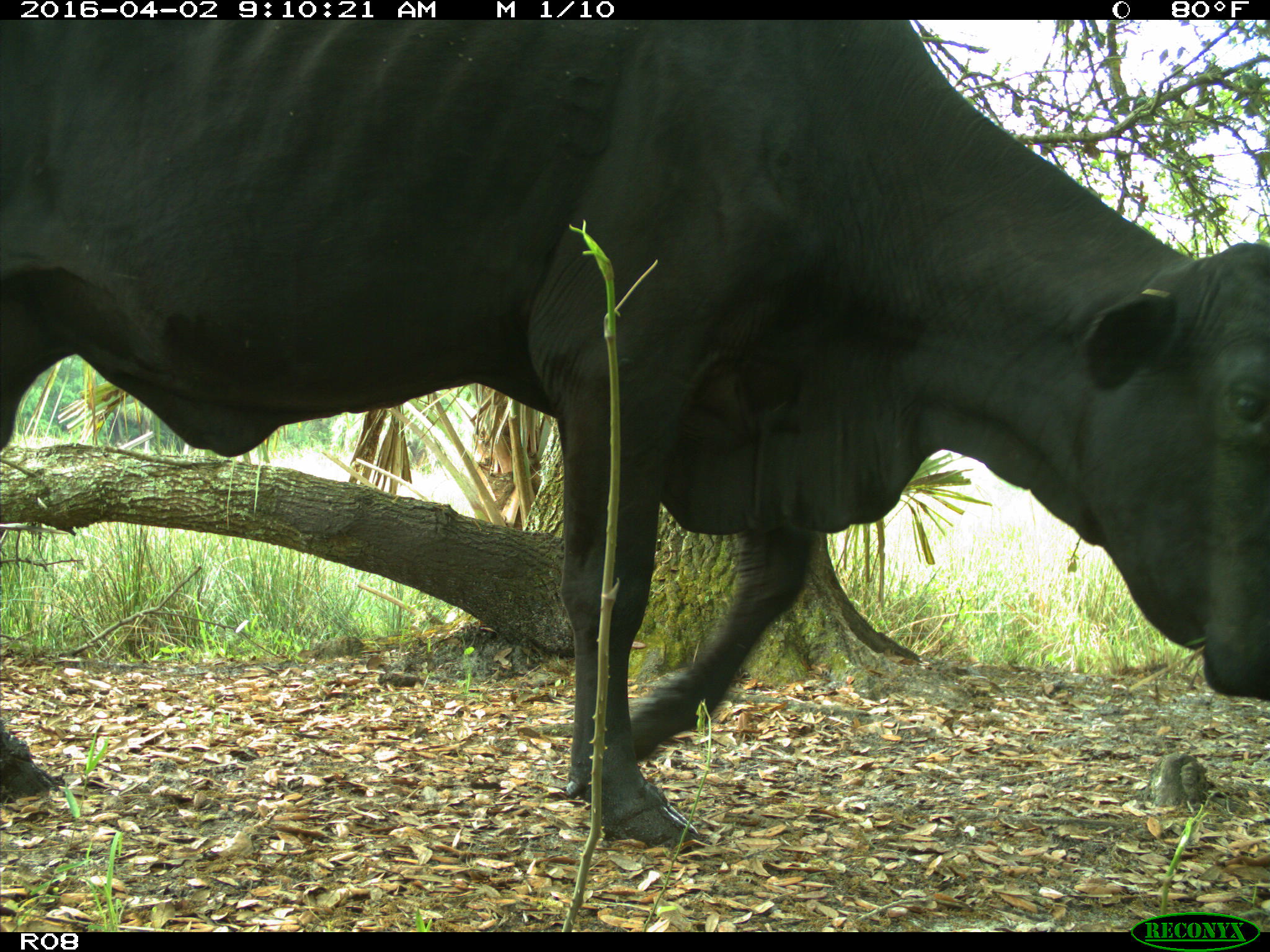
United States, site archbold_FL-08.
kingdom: Animalia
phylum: Chordata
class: Mammalia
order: Artiodactyla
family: Bovidae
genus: Bos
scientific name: Bos taurus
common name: domestic cow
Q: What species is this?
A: Bos taurus (domestic cow).